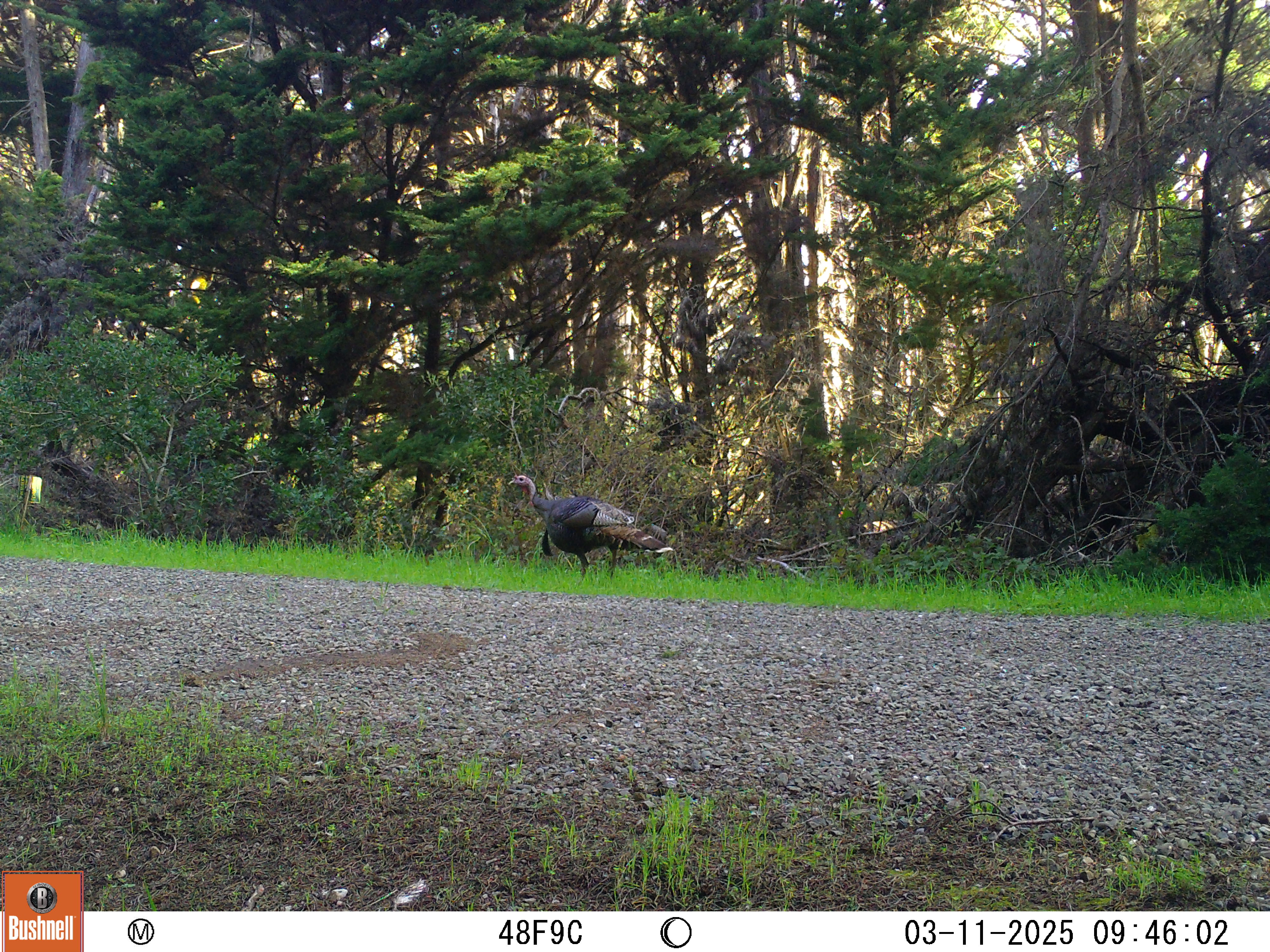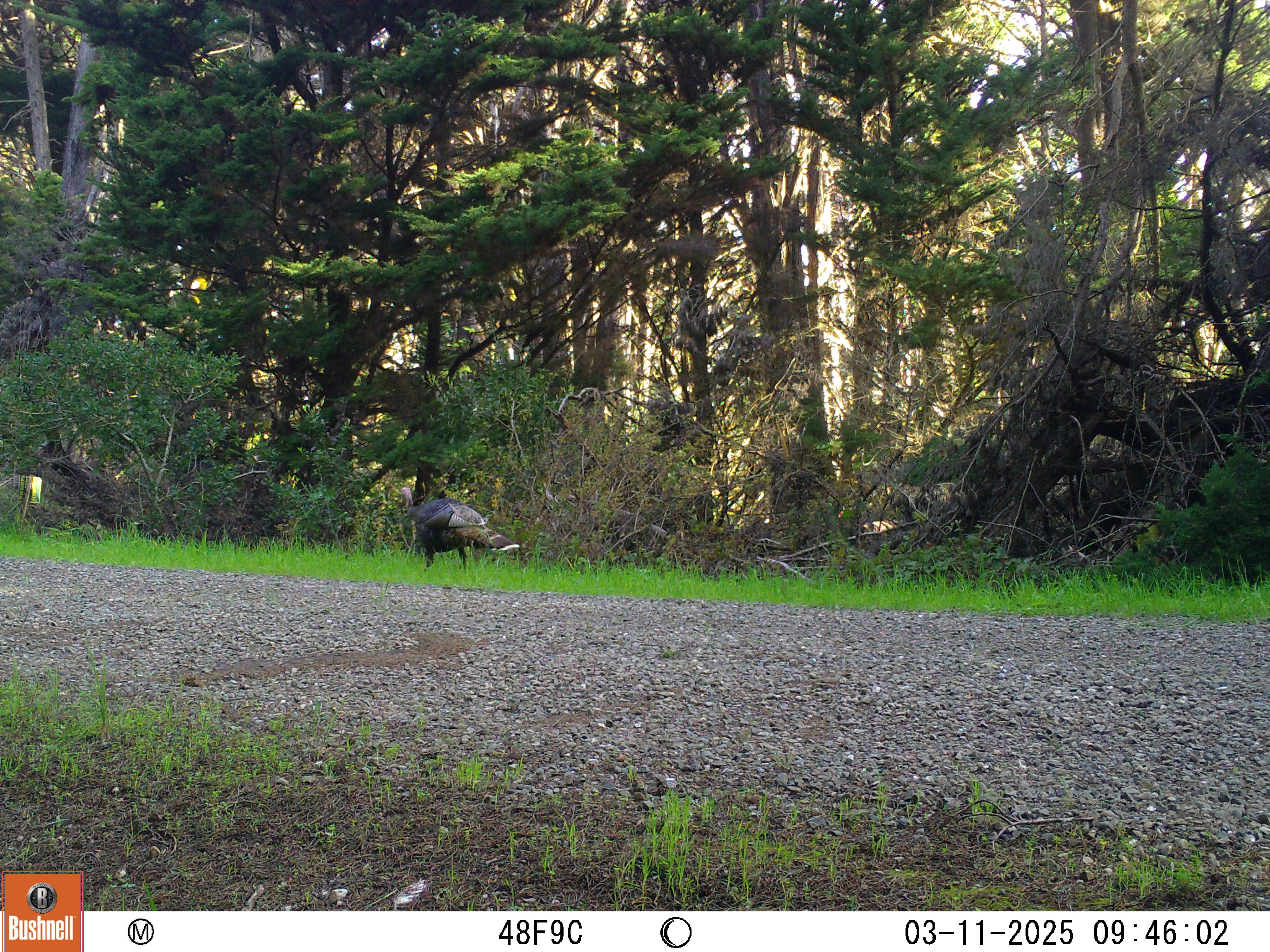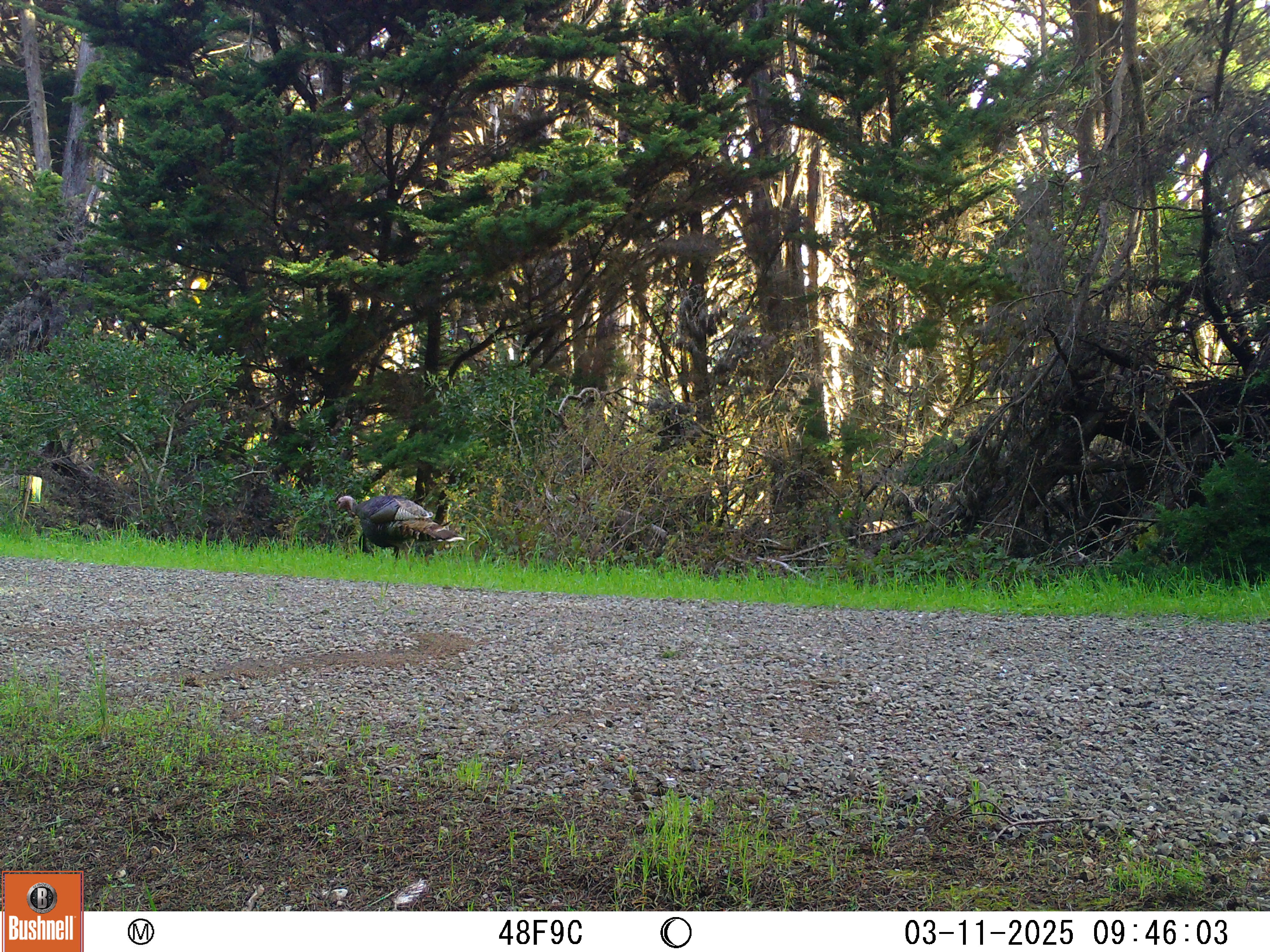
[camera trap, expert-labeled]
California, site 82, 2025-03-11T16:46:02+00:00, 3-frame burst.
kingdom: Animalia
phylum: Chordata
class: Aves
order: Galliformes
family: Phasianidae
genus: Meleagris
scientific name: Meleagris gallopavo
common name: turkey